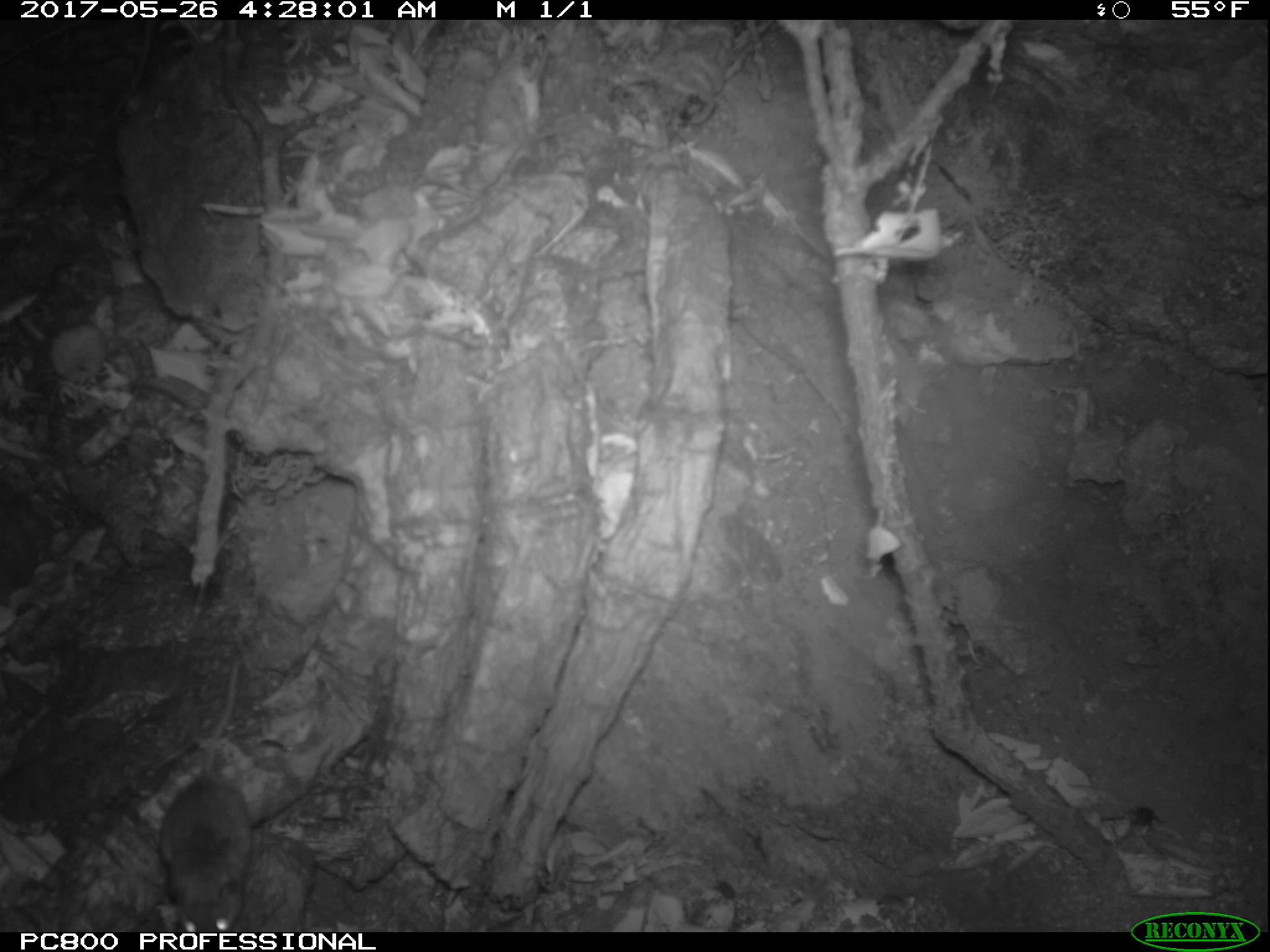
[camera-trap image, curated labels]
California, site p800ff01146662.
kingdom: Animalia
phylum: Chordata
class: Mammalia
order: Rodentia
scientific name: Rodentia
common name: rodent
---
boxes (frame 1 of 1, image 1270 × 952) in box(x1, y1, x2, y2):
rodent: box(155, 655, 251, 931)